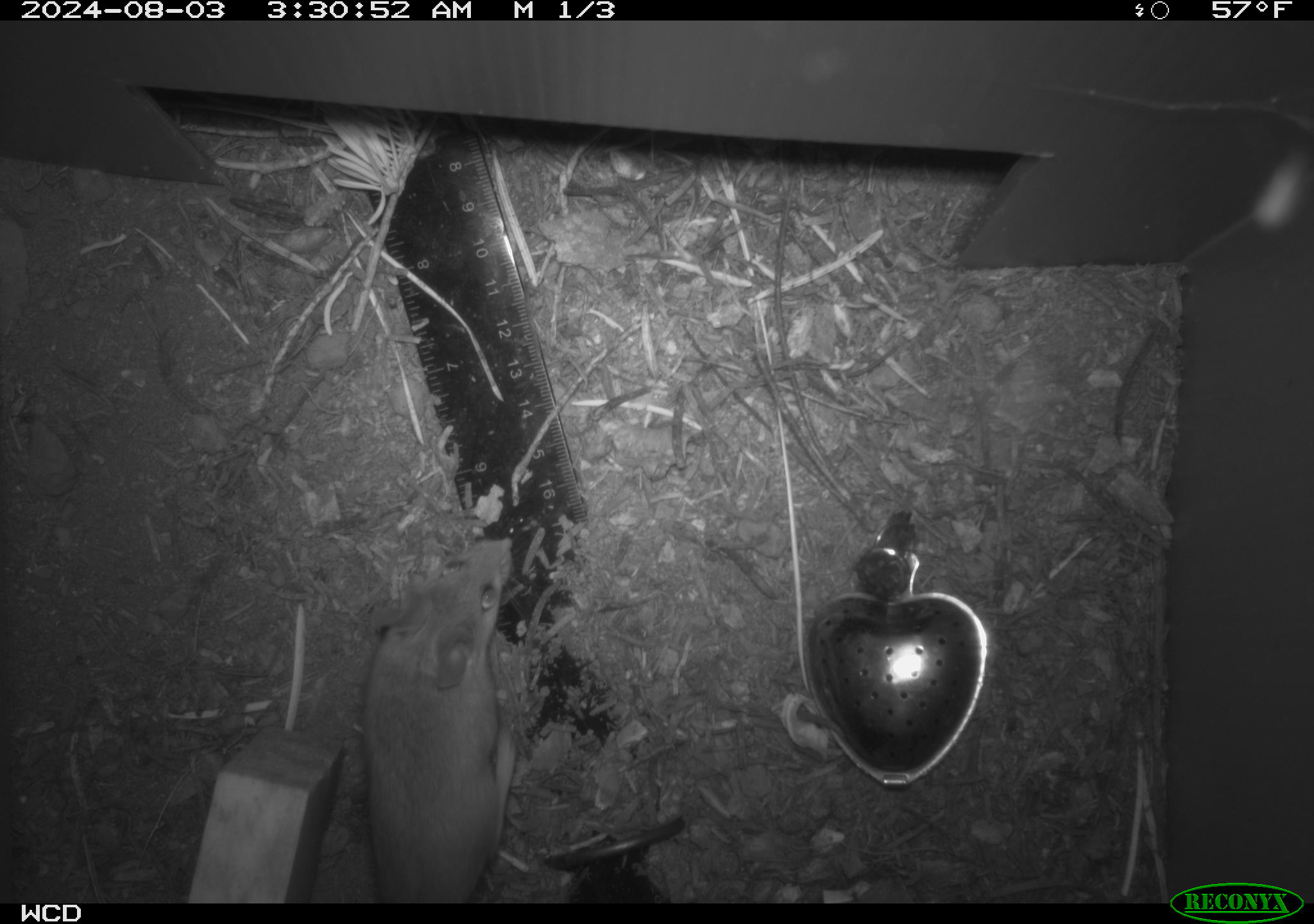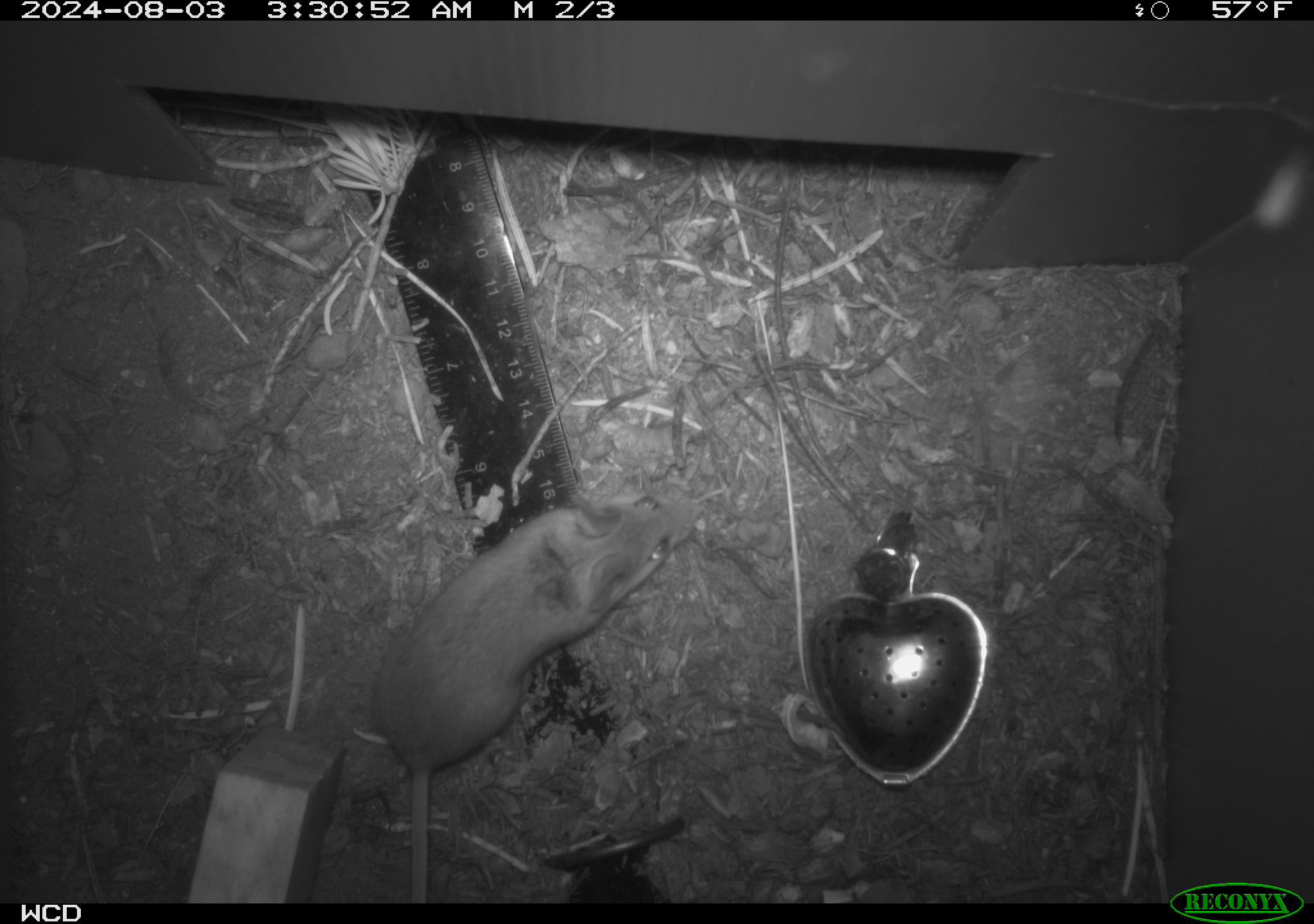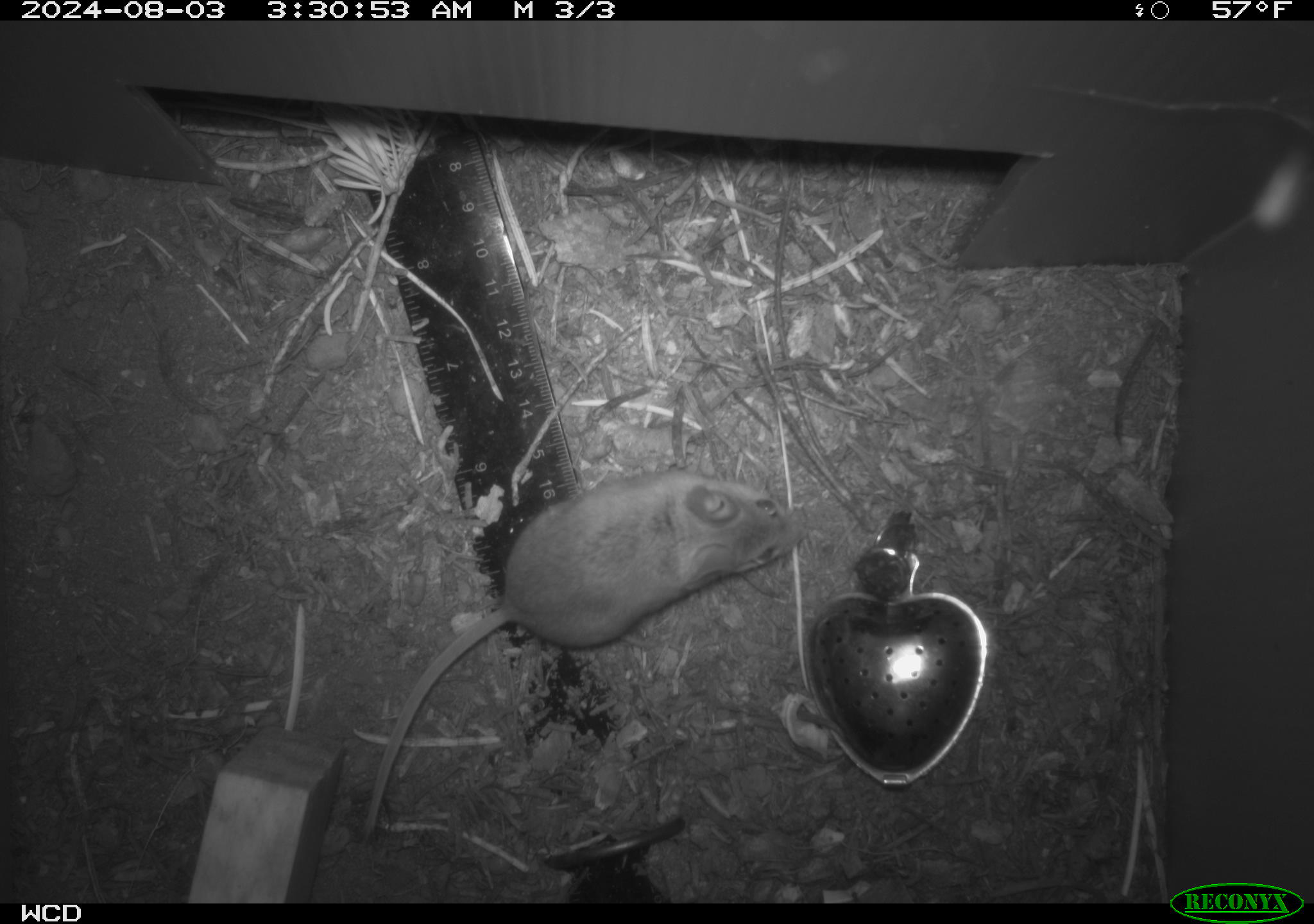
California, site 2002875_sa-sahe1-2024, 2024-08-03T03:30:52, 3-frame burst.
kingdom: Animalia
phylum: Chordata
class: Mammalia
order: Rodentia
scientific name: Rodentia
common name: mouse species